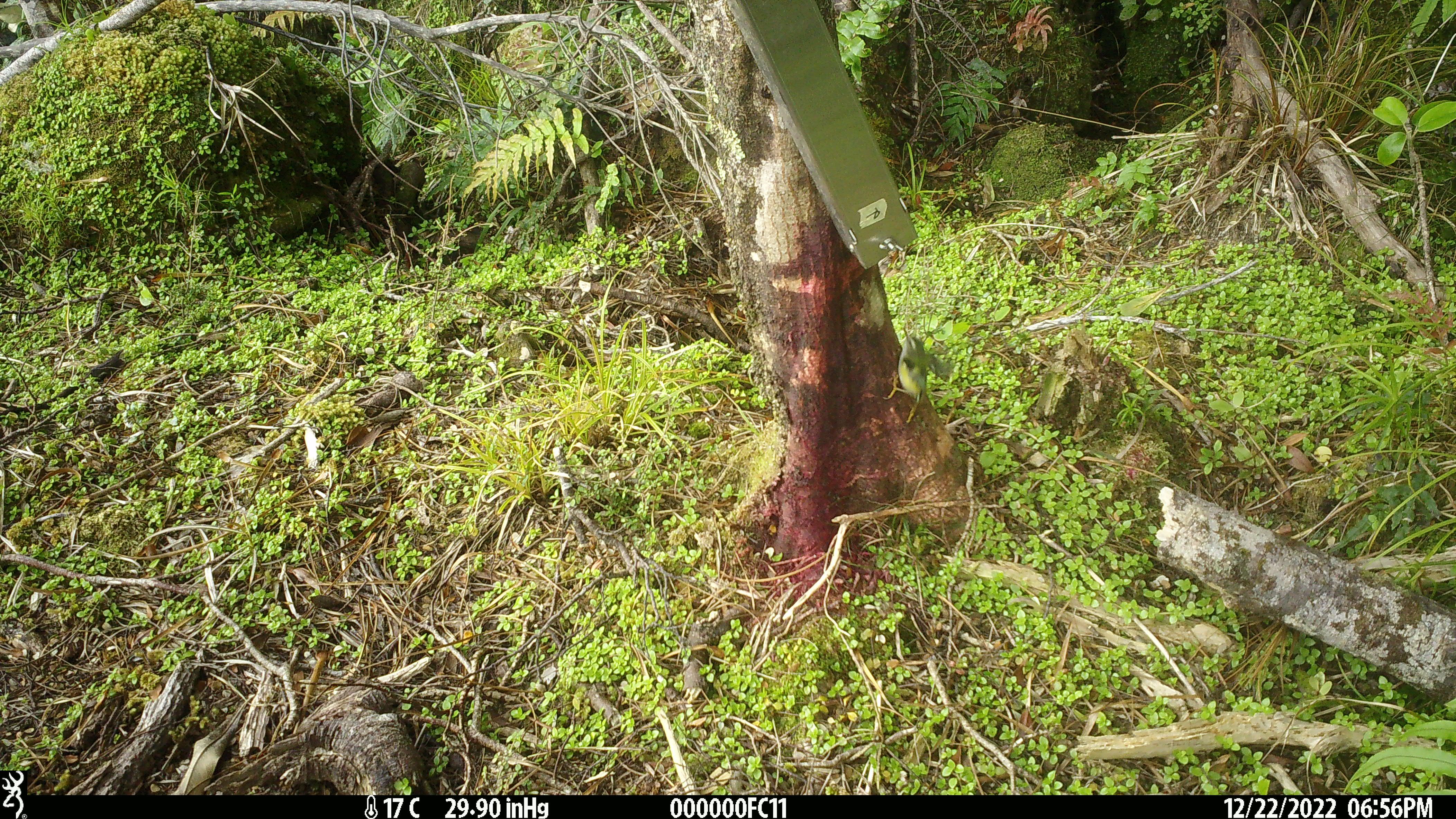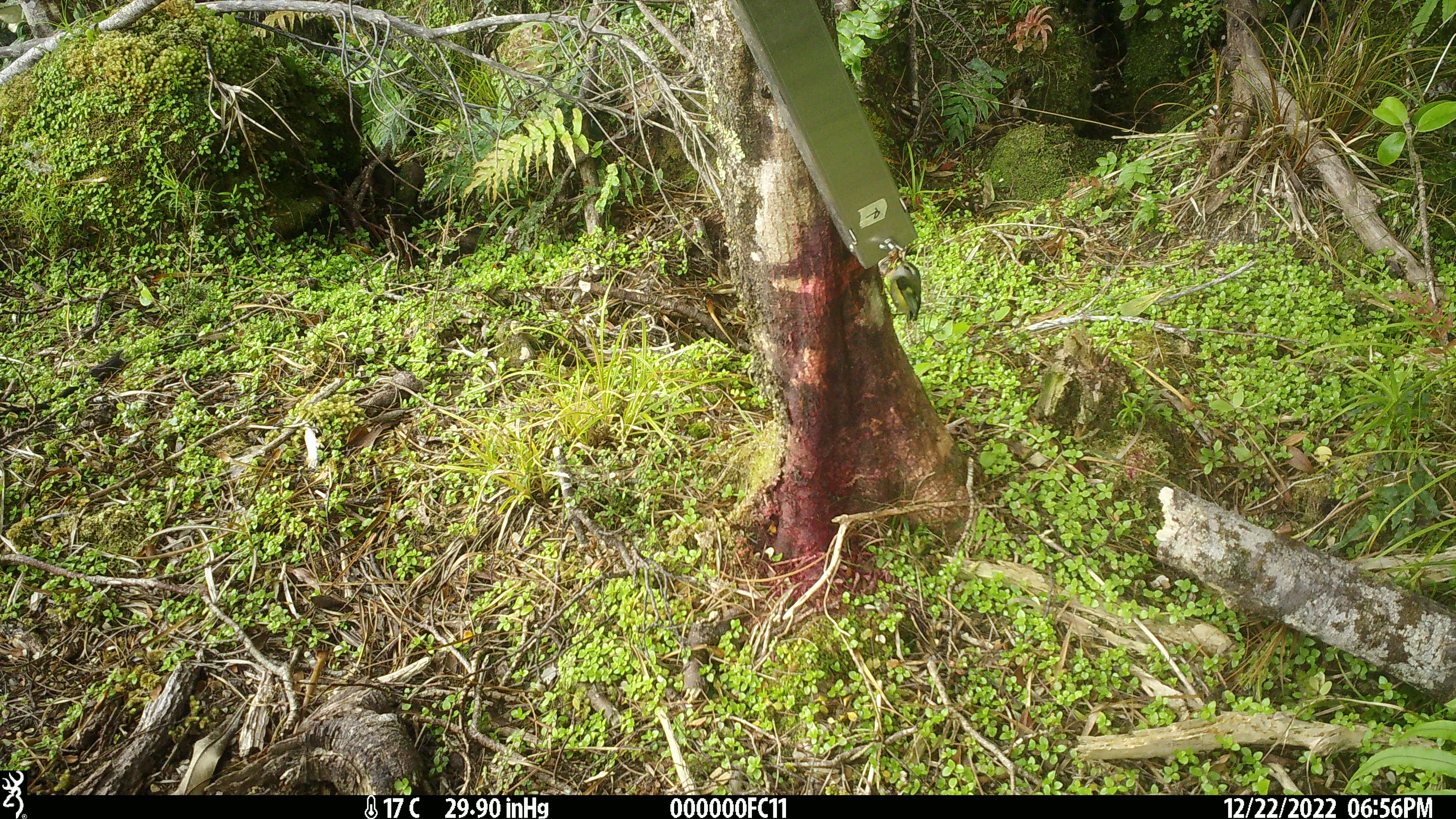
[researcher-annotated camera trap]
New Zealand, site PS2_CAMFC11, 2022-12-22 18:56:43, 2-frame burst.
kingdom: Animalia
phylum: Chordata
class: Aves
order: Passeriformes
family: Acanthisittidae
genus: Acanthisitta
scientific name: Acanthisitta chloris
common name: rifleman